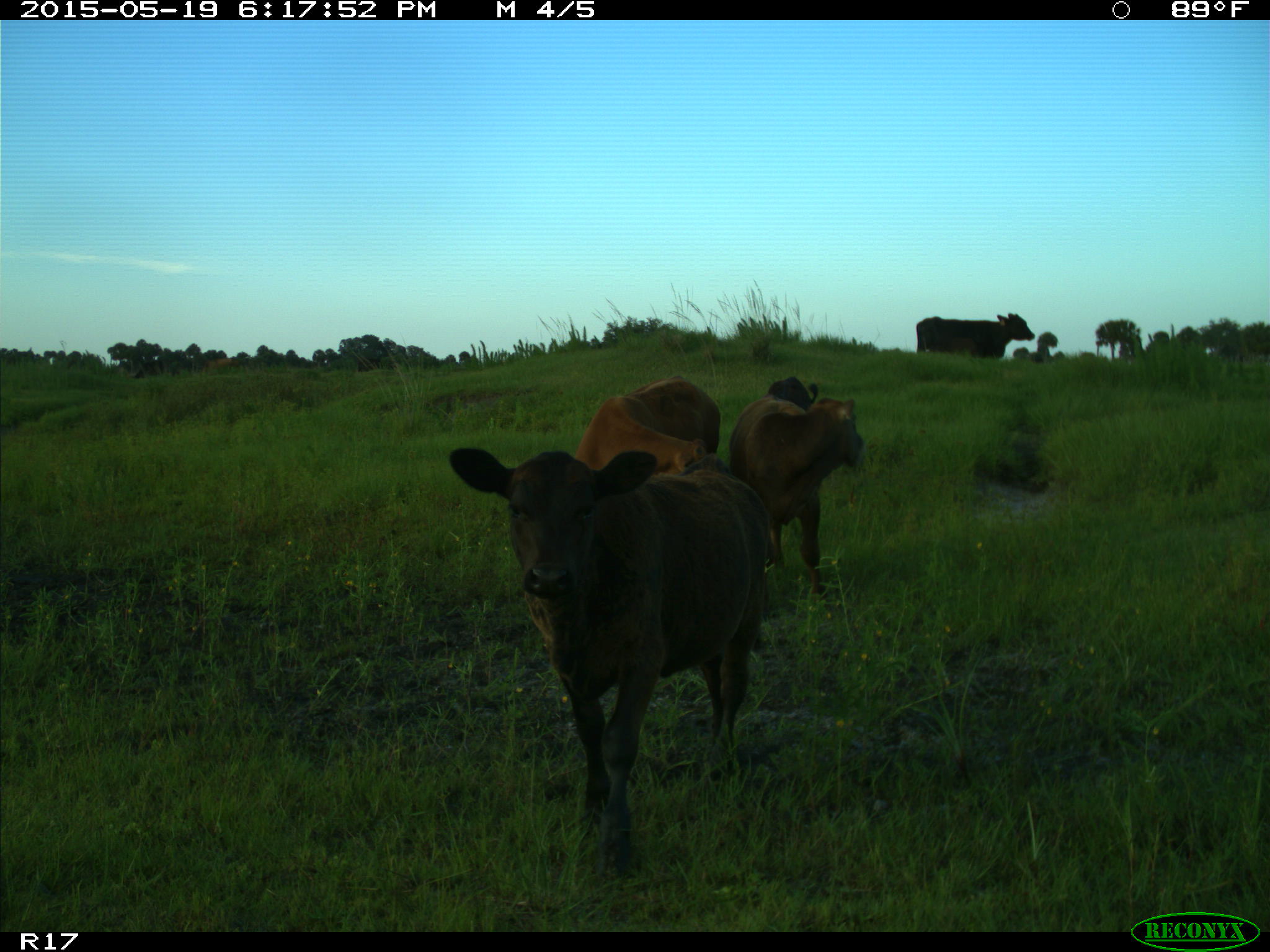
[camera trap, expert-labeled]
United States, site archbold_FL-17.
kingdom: Animalia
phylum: Chordata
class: Mammalia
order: Artiodactyla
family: Bovidae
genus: Bos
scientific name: Bos taurus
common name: domestic cow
Bos taurus (domestic cow).